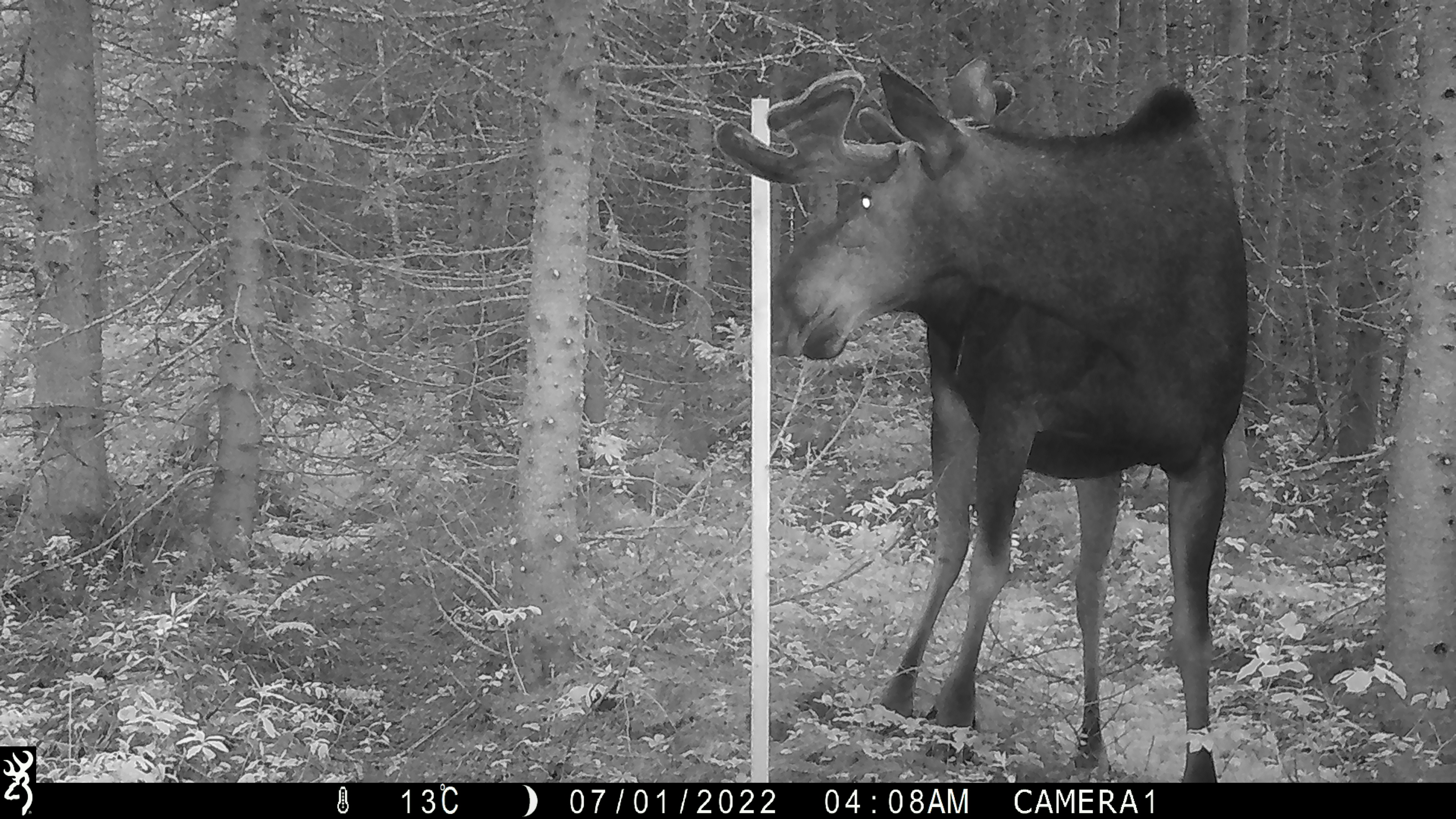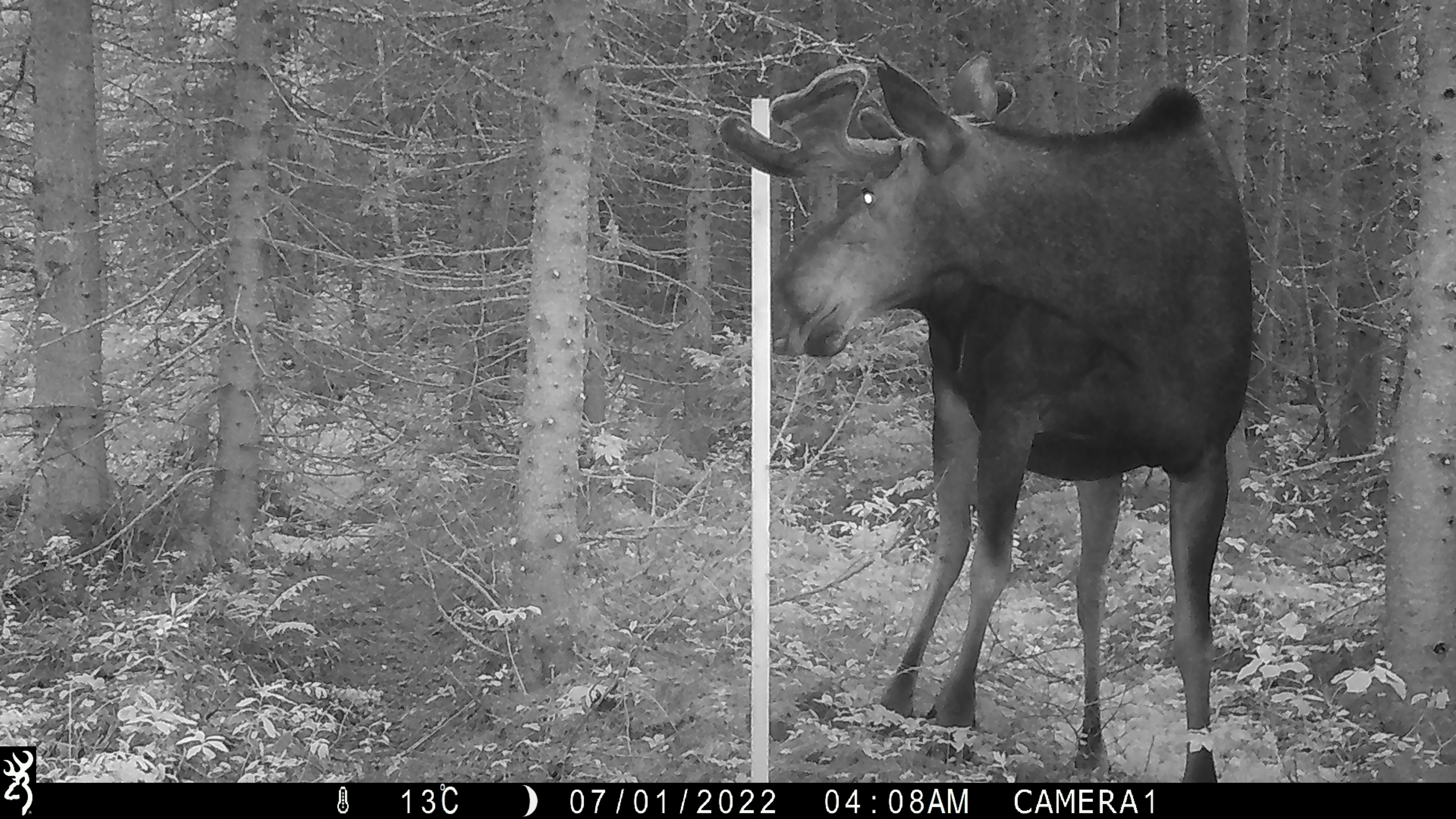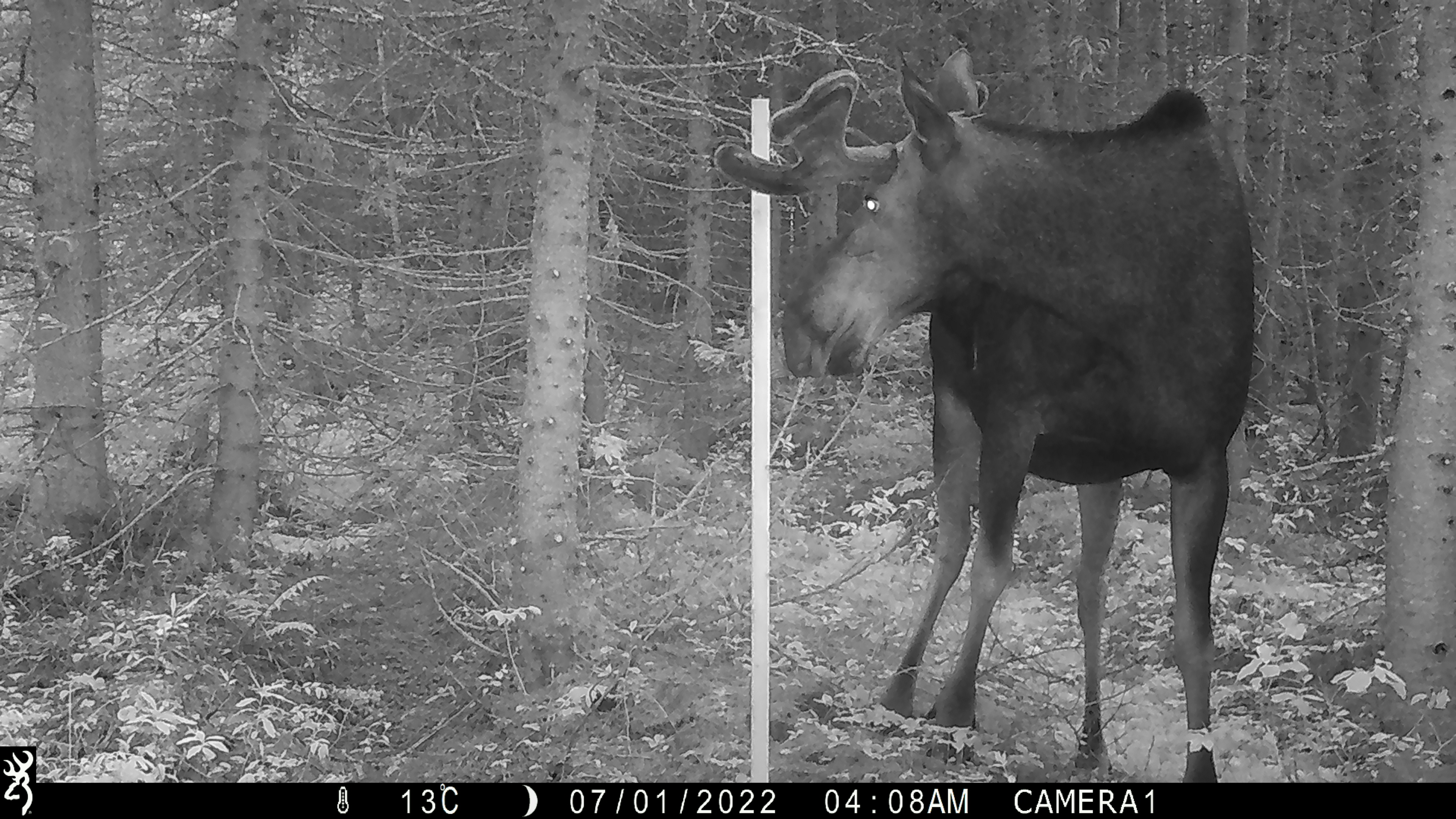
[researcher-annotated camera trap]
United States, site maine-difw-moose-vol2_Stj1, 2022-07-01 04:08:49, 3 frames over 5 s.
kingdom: Animalia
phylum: Chordata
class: Mammalia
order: Artiodactyla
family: Cervidae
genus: Alces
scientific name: Alces alces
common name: moose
Moose (Alces alces).